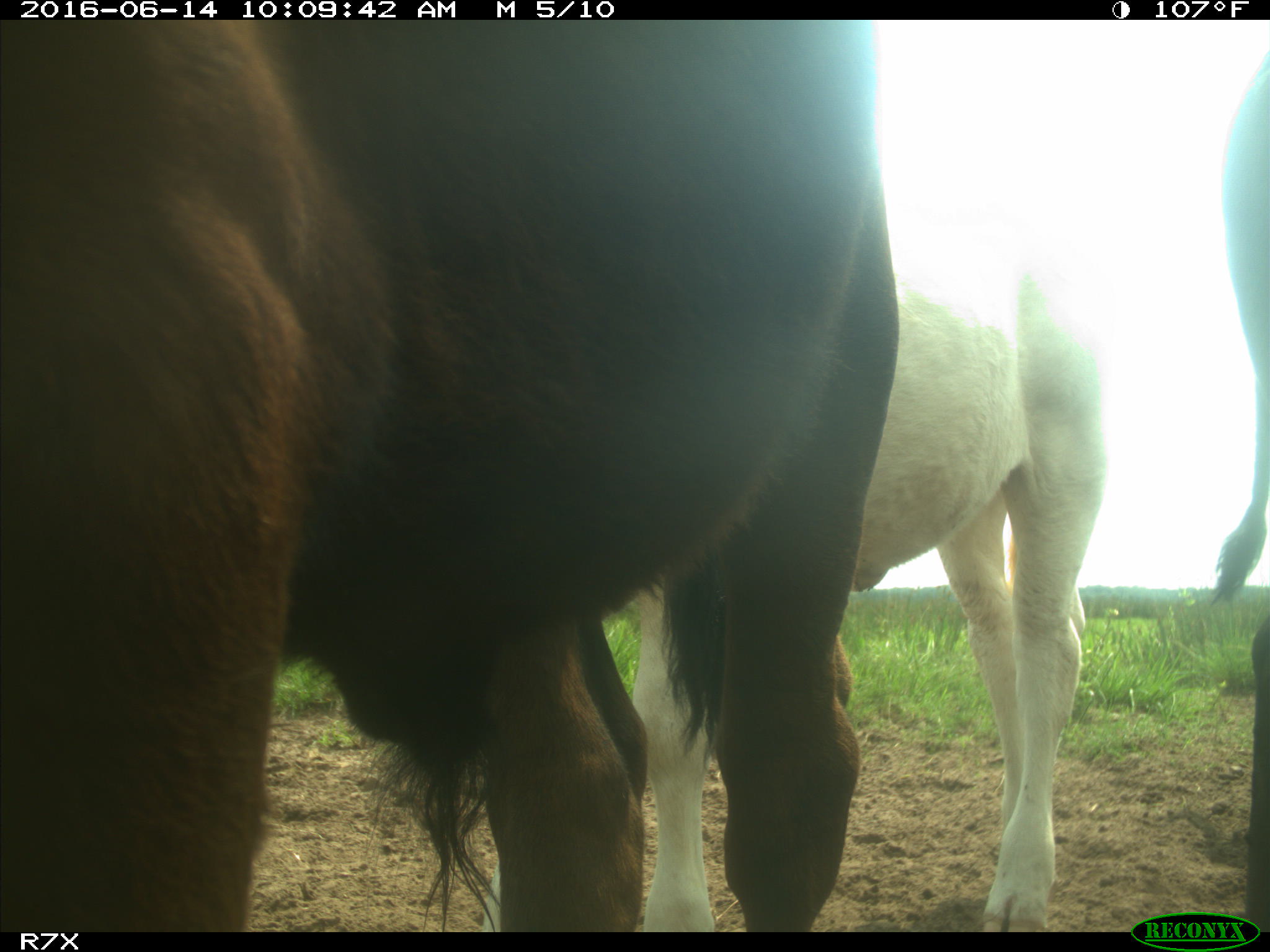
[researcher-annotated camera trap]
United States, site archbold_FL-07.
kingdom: Animalia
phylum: Chordata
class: Mammalia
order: Artiodactyla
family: Bovidae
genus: Bos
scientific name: Bos taurus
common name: domestic cow